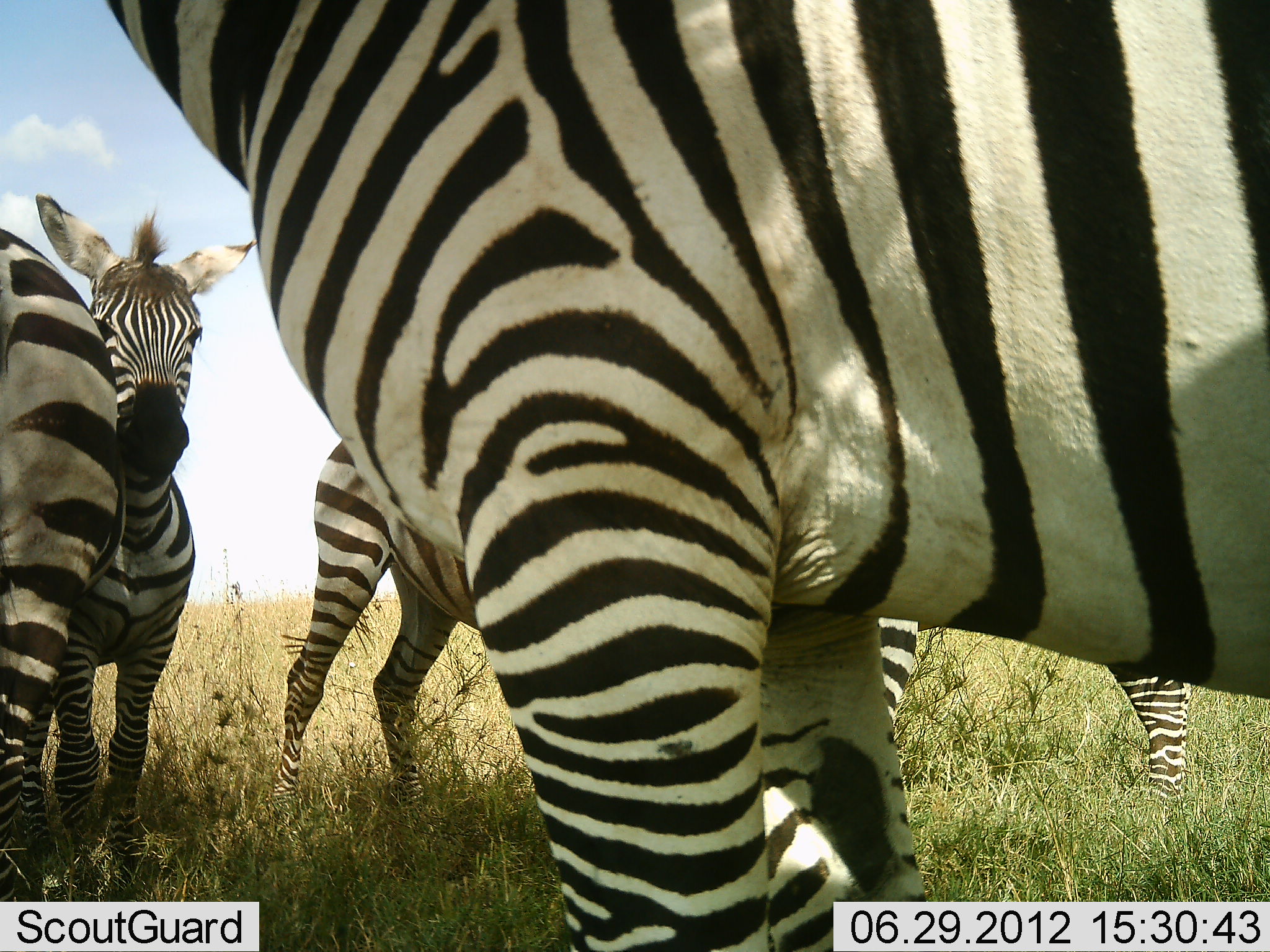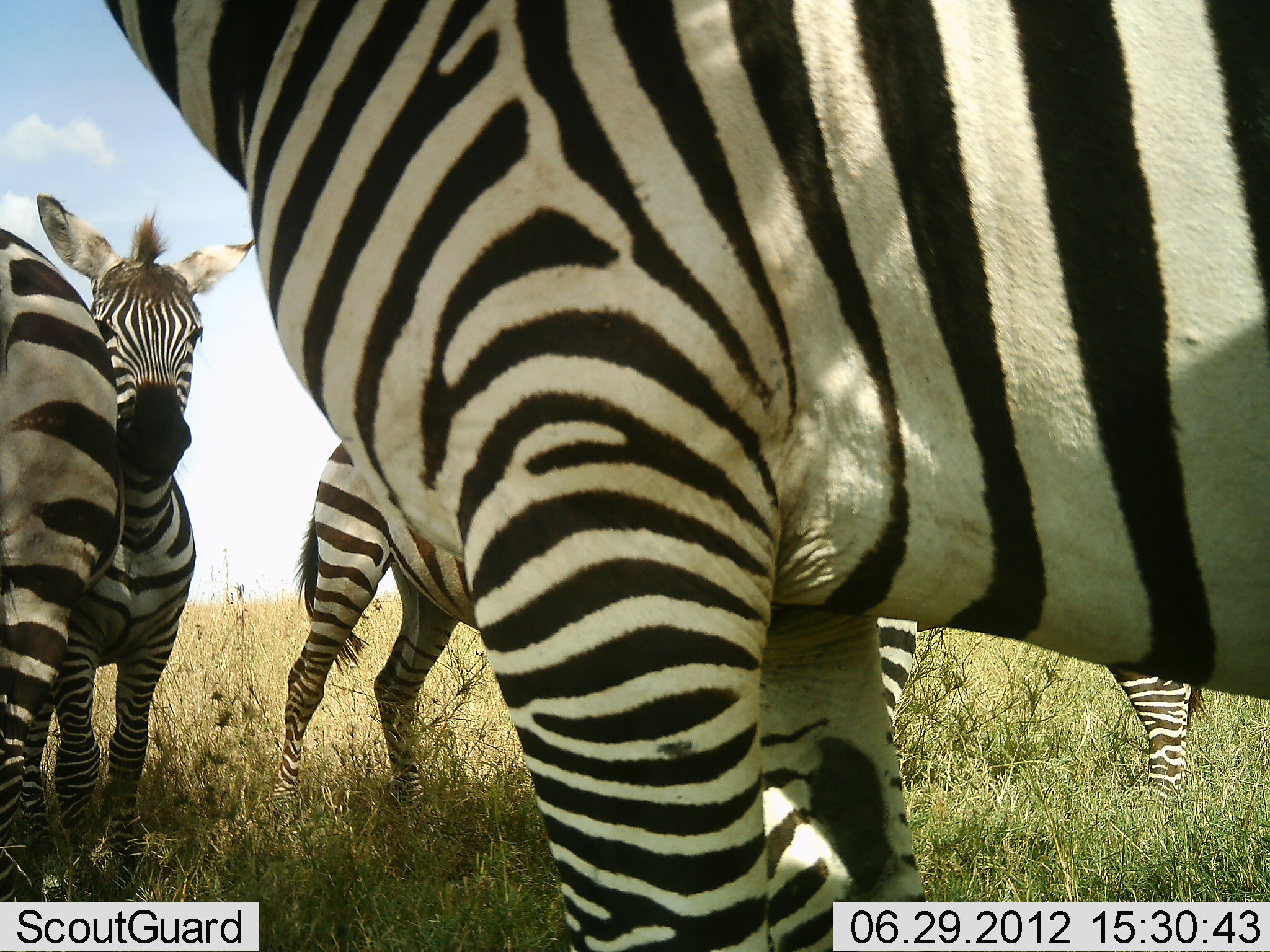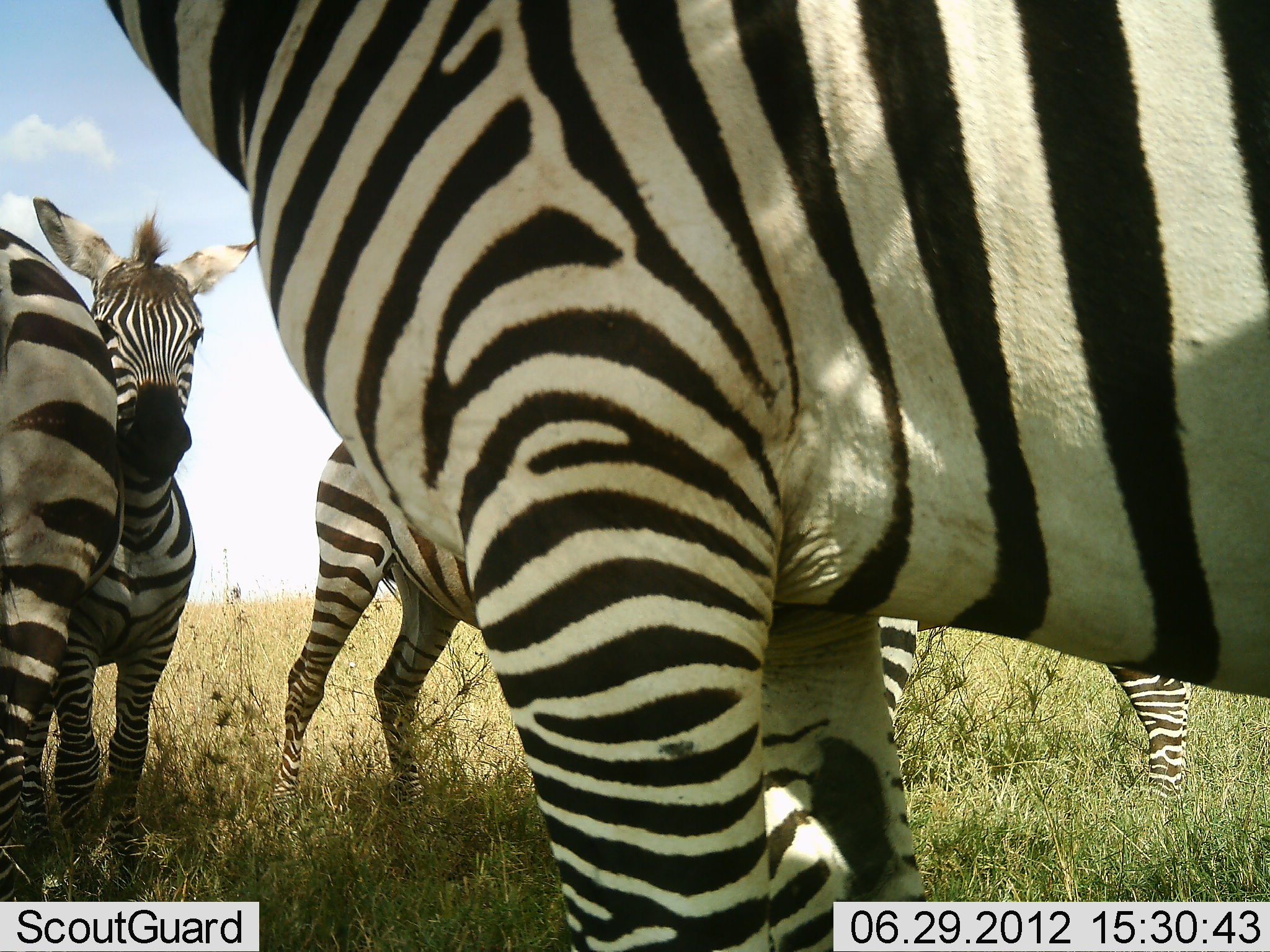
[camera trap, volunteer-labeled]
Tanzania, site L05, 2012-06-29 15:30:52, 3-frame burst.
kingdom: Animalia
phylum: Chordata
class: Mammalia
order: Perissodactyla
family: Equidae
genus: Equus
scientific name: Equus quagga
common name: plains zebra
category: zebra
Zebra (plains zebra) (Equus quagga), count 5. Behavior (volunteer vote fractions): standing 100%, resting 0%, moving 0%, interacting 0%. Young present (vote fraction): 0%. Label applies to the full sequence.